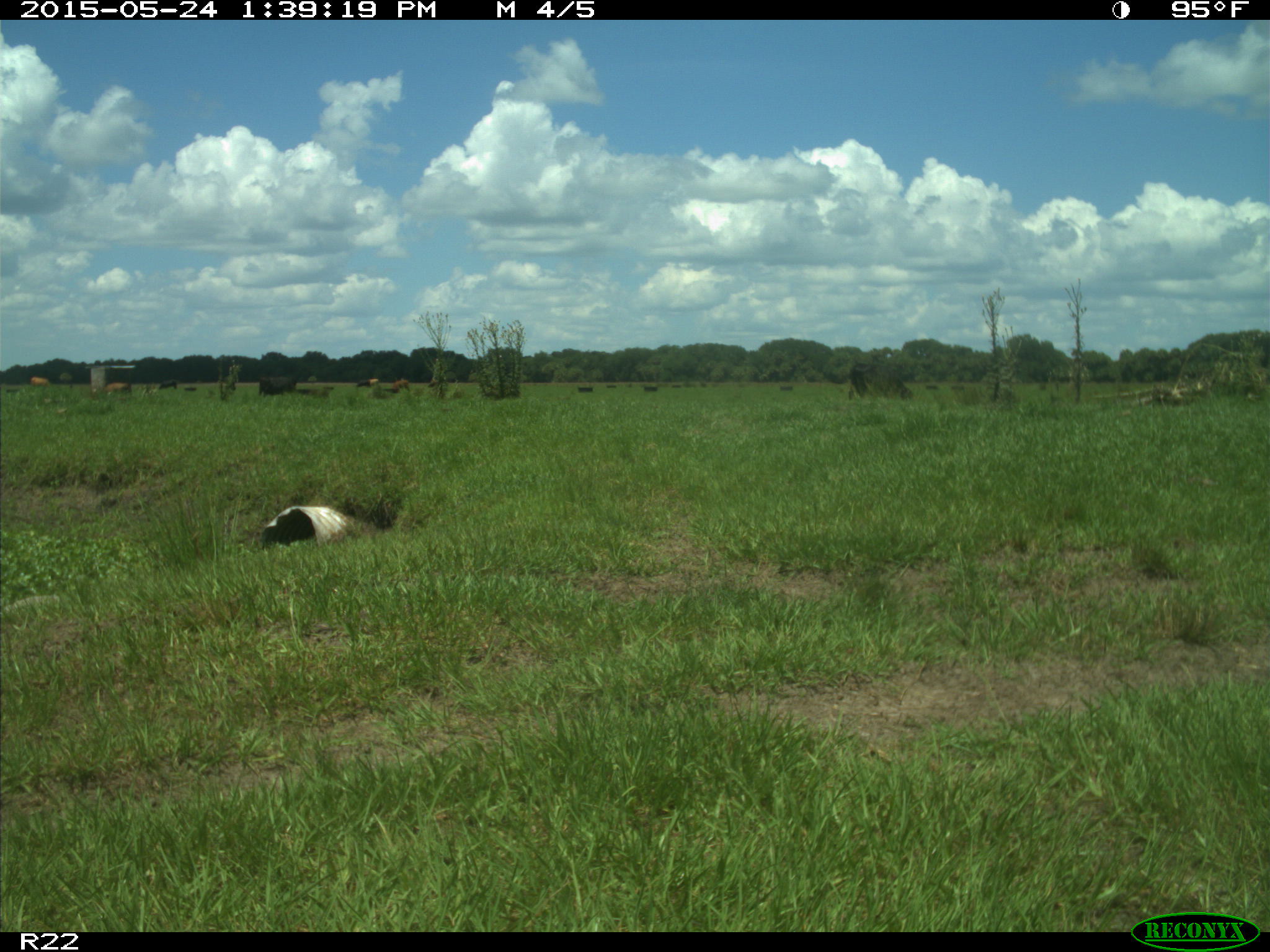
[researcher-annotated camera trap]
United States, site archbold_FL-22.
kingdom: Animalia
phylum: Chordata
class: Mammalia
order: Artiodactyla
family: Bovidae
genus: Bos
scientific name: Bos taurus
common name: domestic cow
Bos taurus (domestic cow).